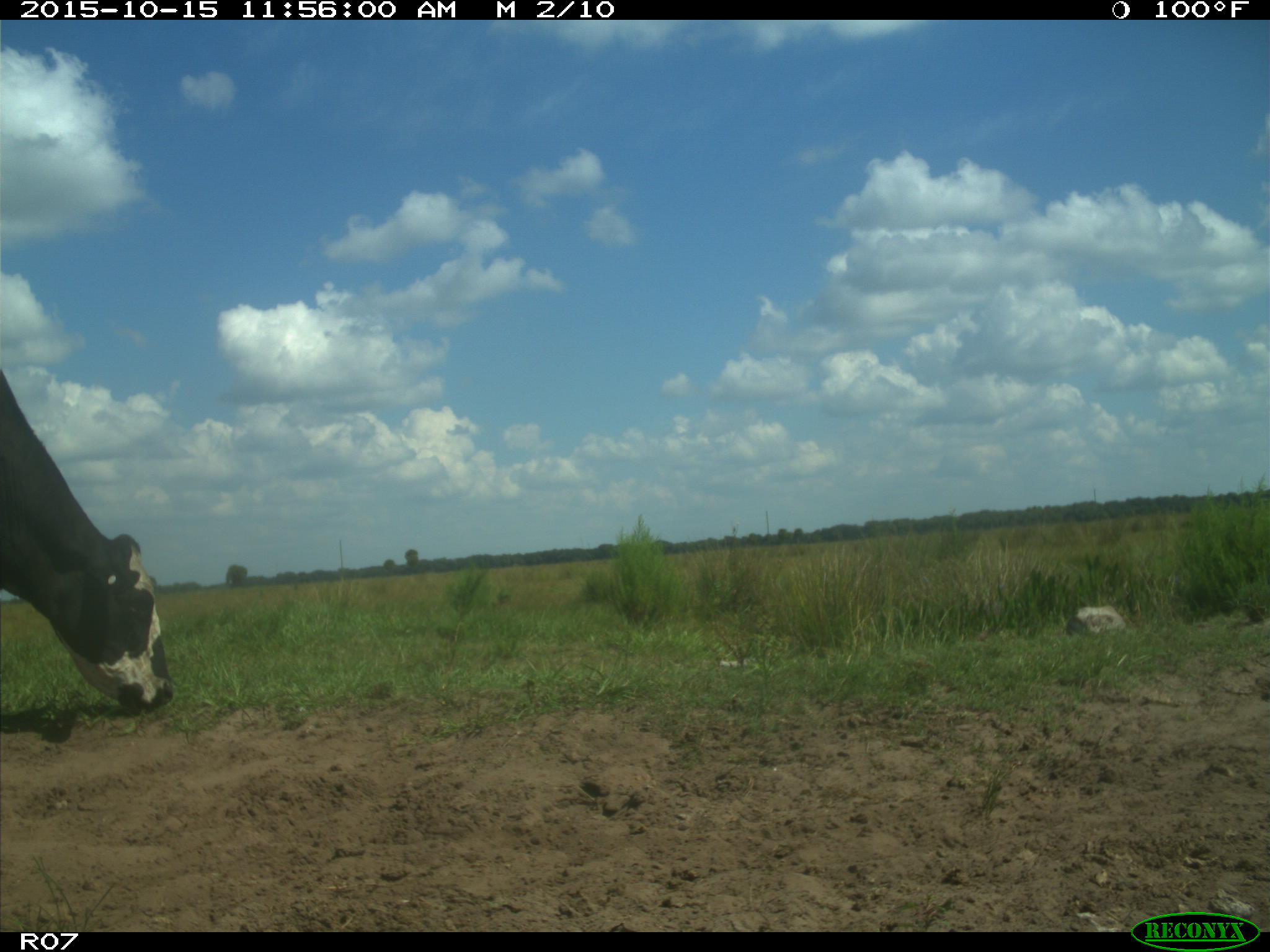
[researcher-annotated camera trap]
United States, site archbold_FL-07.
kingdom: Animalia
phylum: Chordata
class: Mammalia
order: Artiodactyla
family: Bovidae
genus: Bos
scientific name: Bos taurus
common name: domestic cow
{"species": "Bos taurus (domestic cow)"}